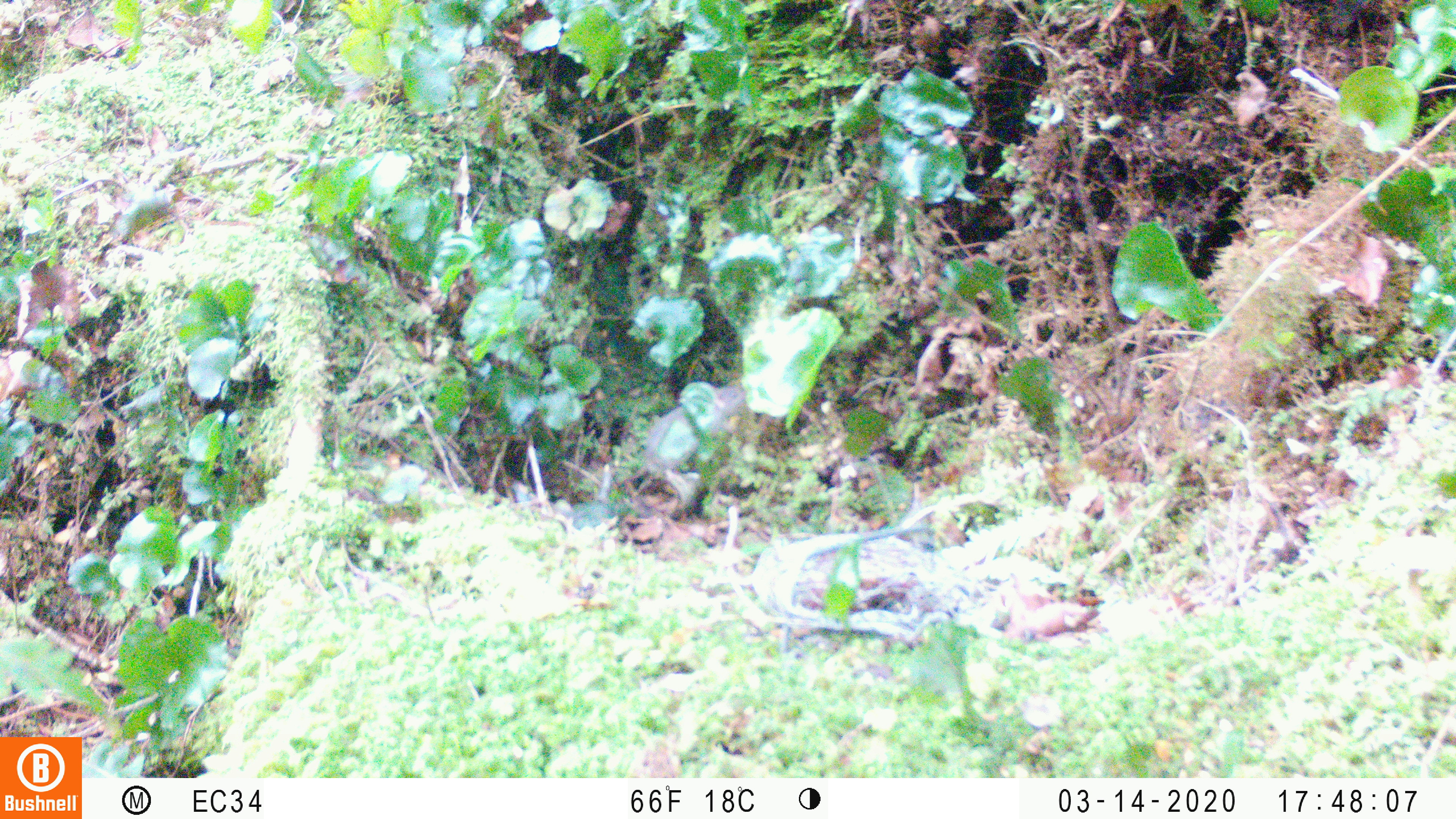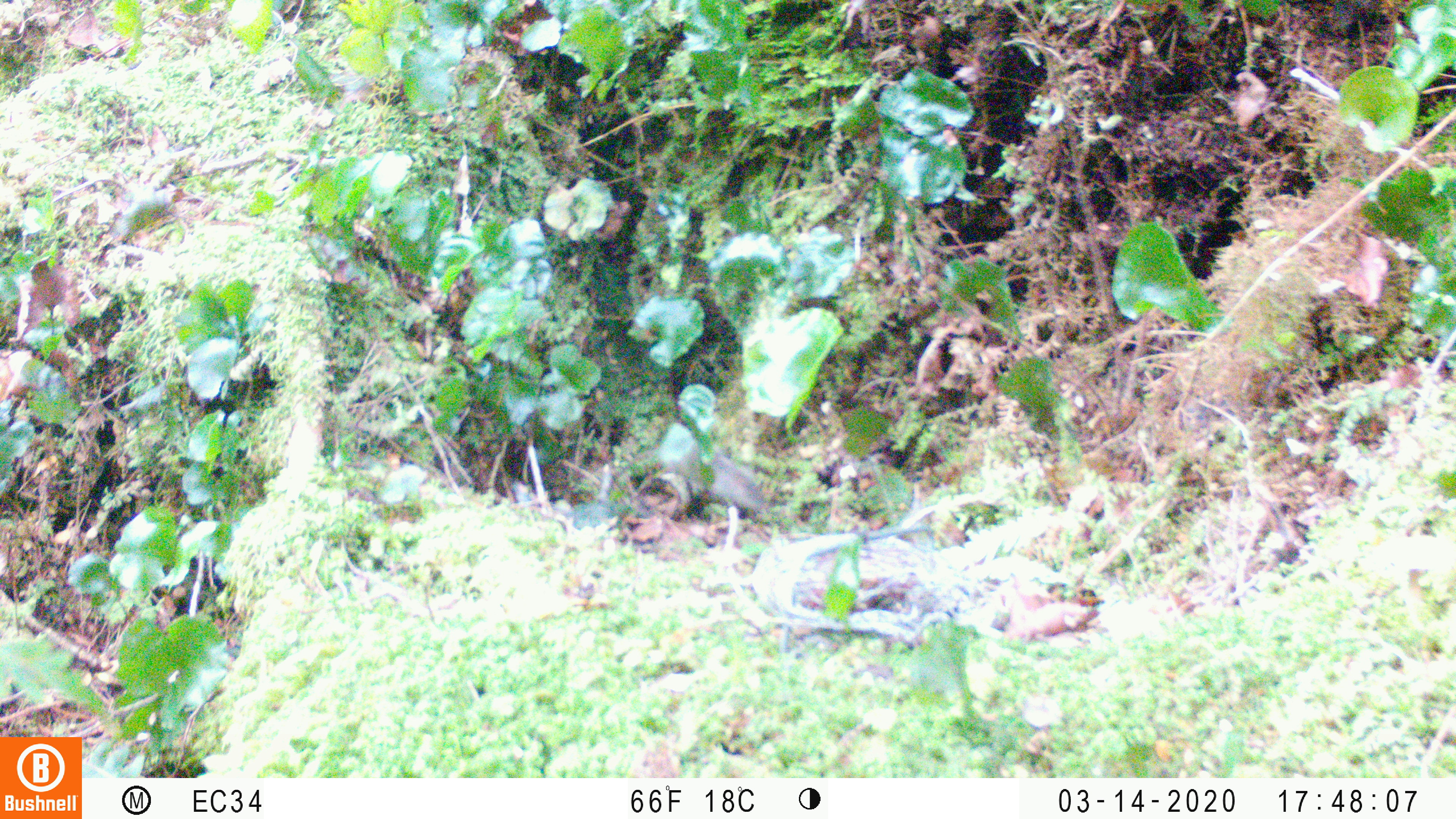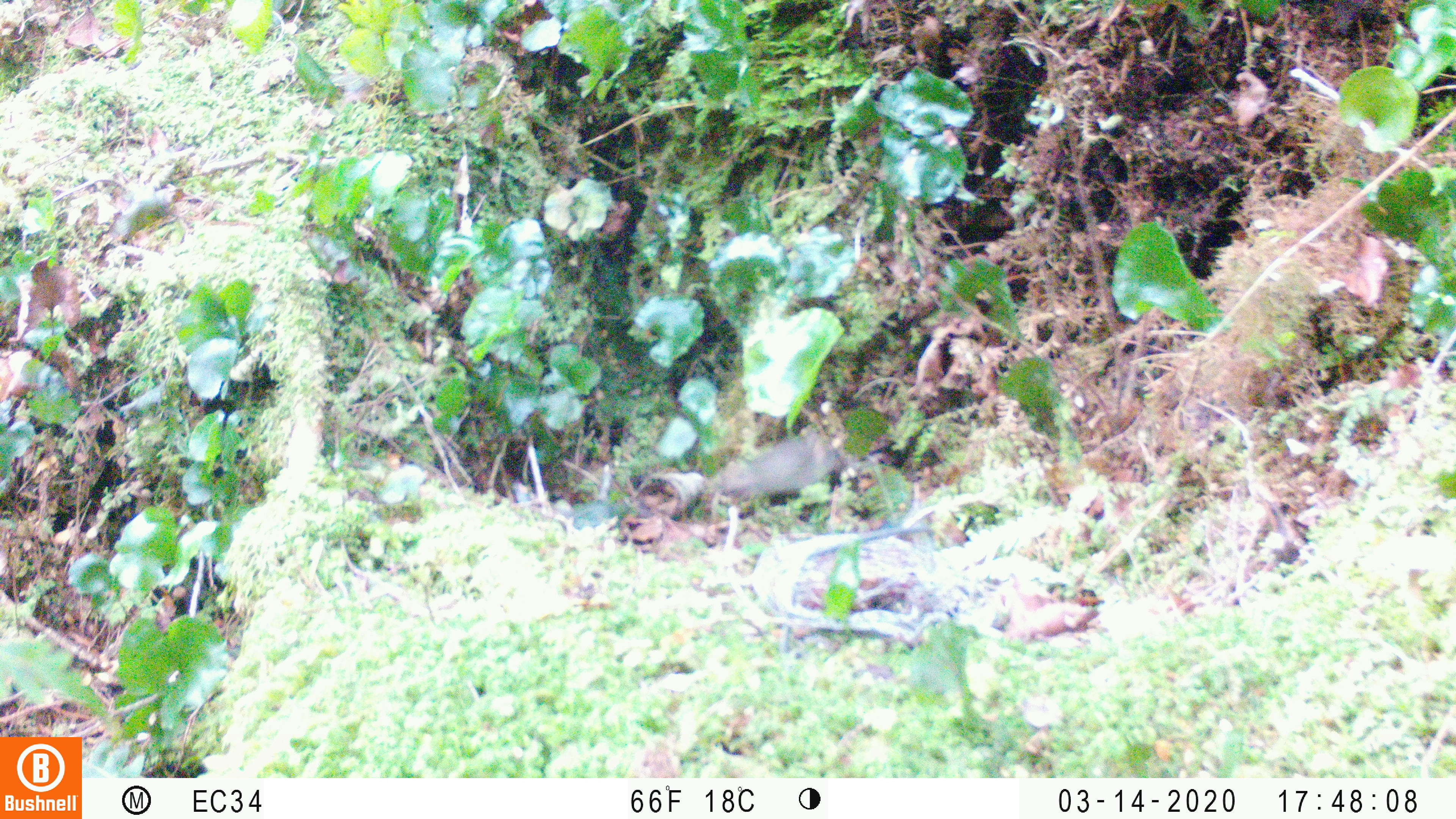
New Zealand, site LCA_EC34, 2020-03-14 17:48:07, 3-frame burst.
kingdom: Animalia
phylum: Chordata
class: Mammalia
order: Rodentia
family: Muridae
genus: Mus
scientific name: Mus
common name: mouse